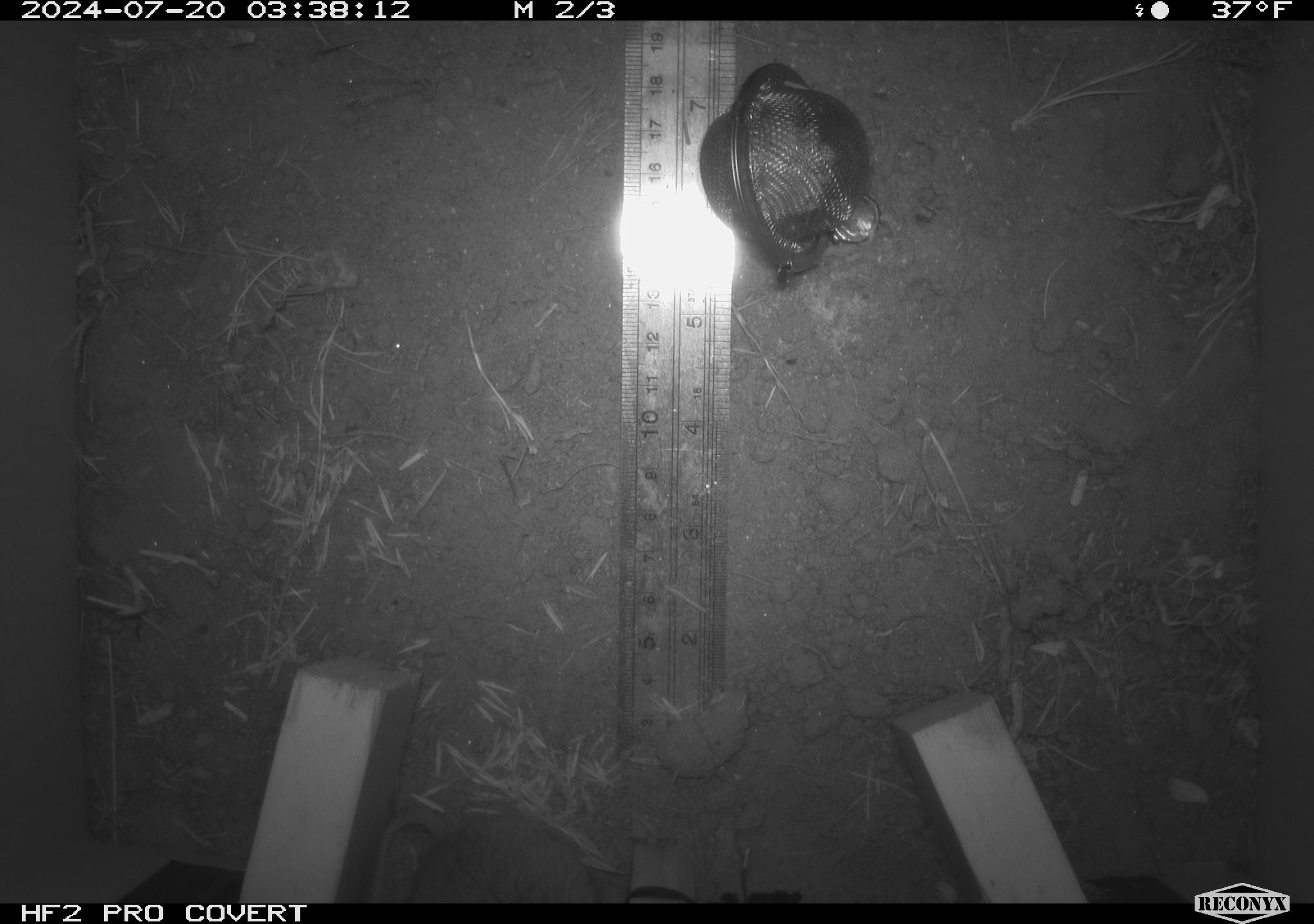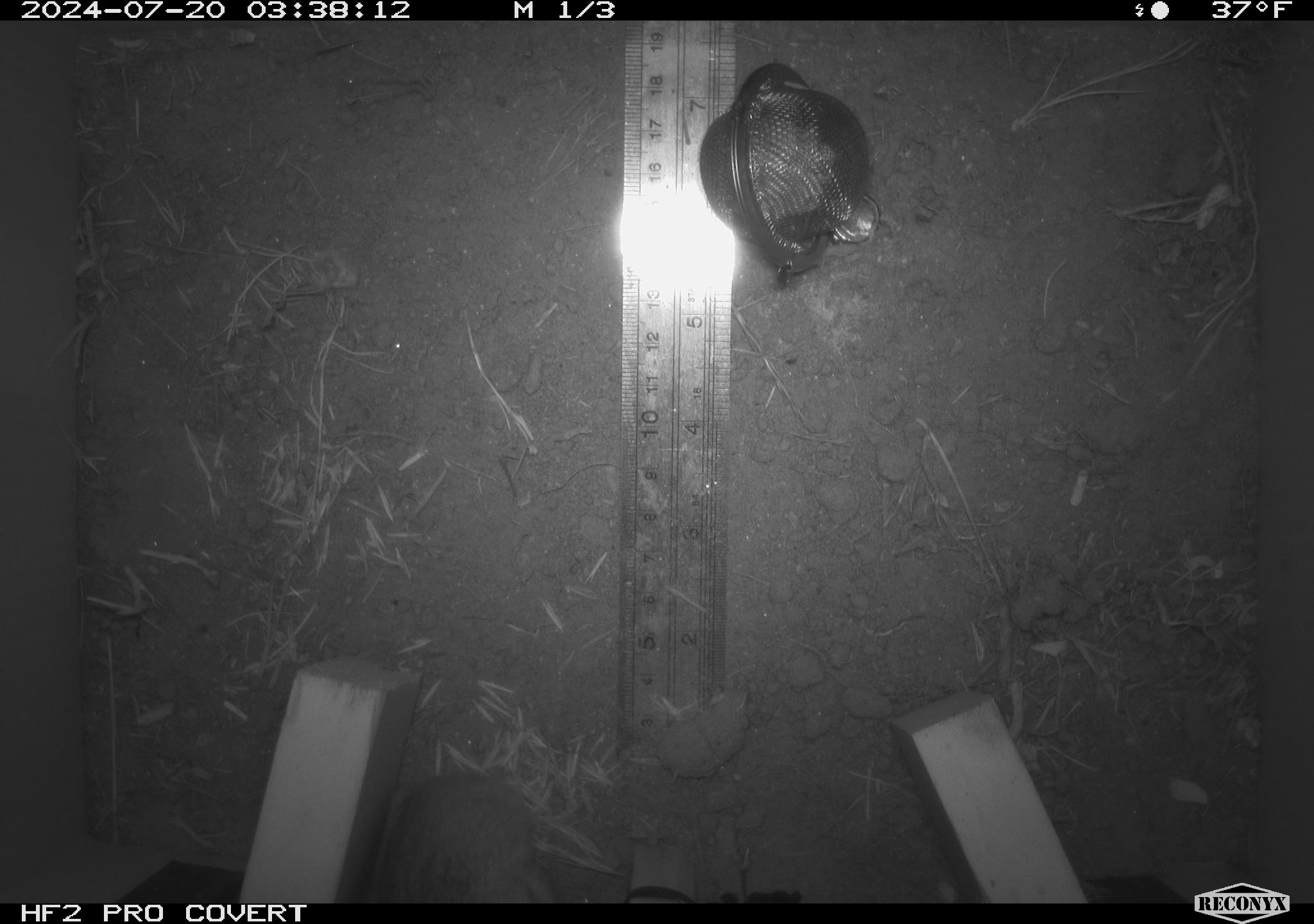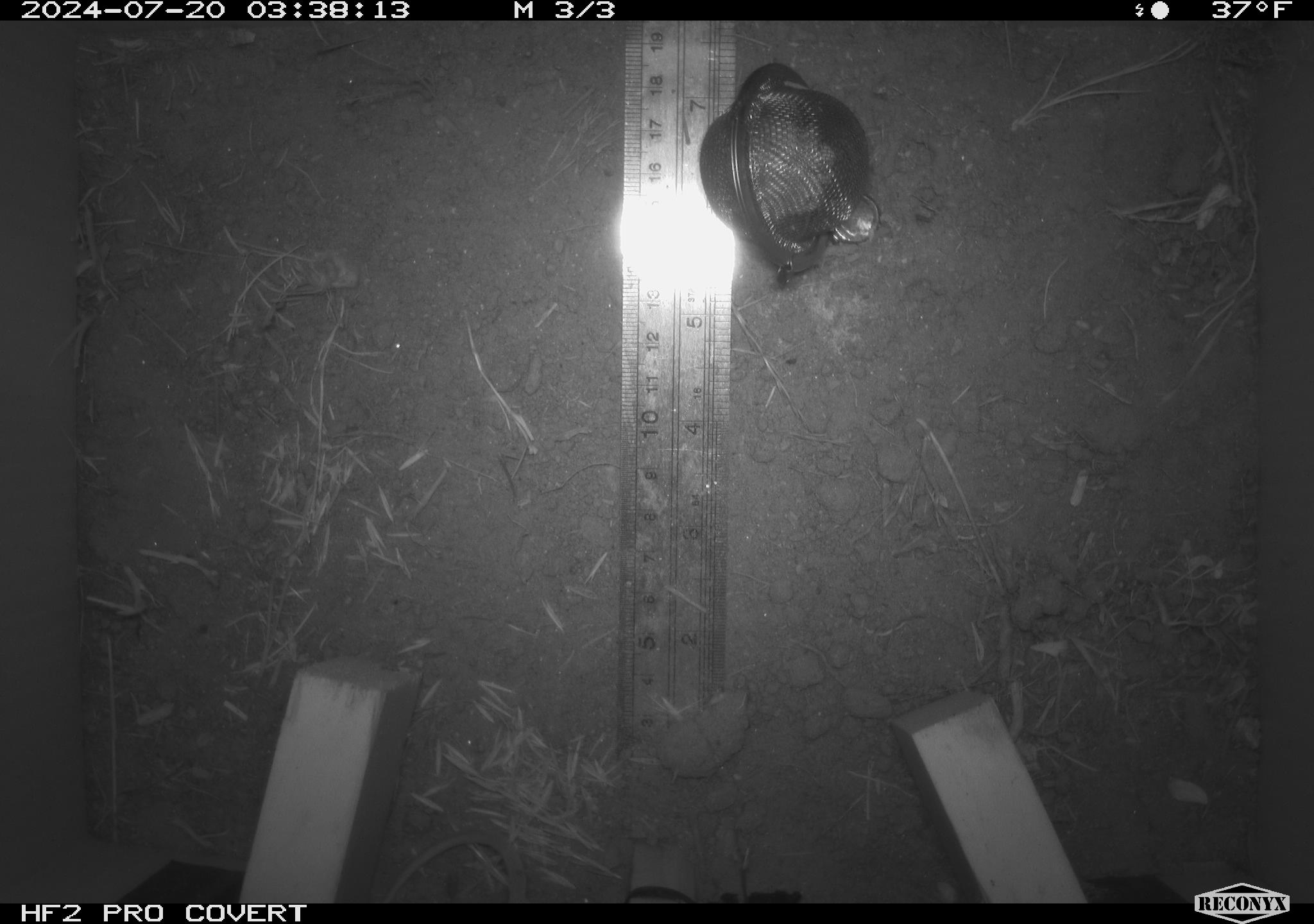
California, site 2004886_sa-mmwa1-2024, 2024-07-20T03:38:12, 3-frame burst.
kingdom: Animalia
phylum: Chordata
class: Mammalia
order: Rodentia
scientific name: Rodentia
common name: mouse species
Mouse species (Rodentia).